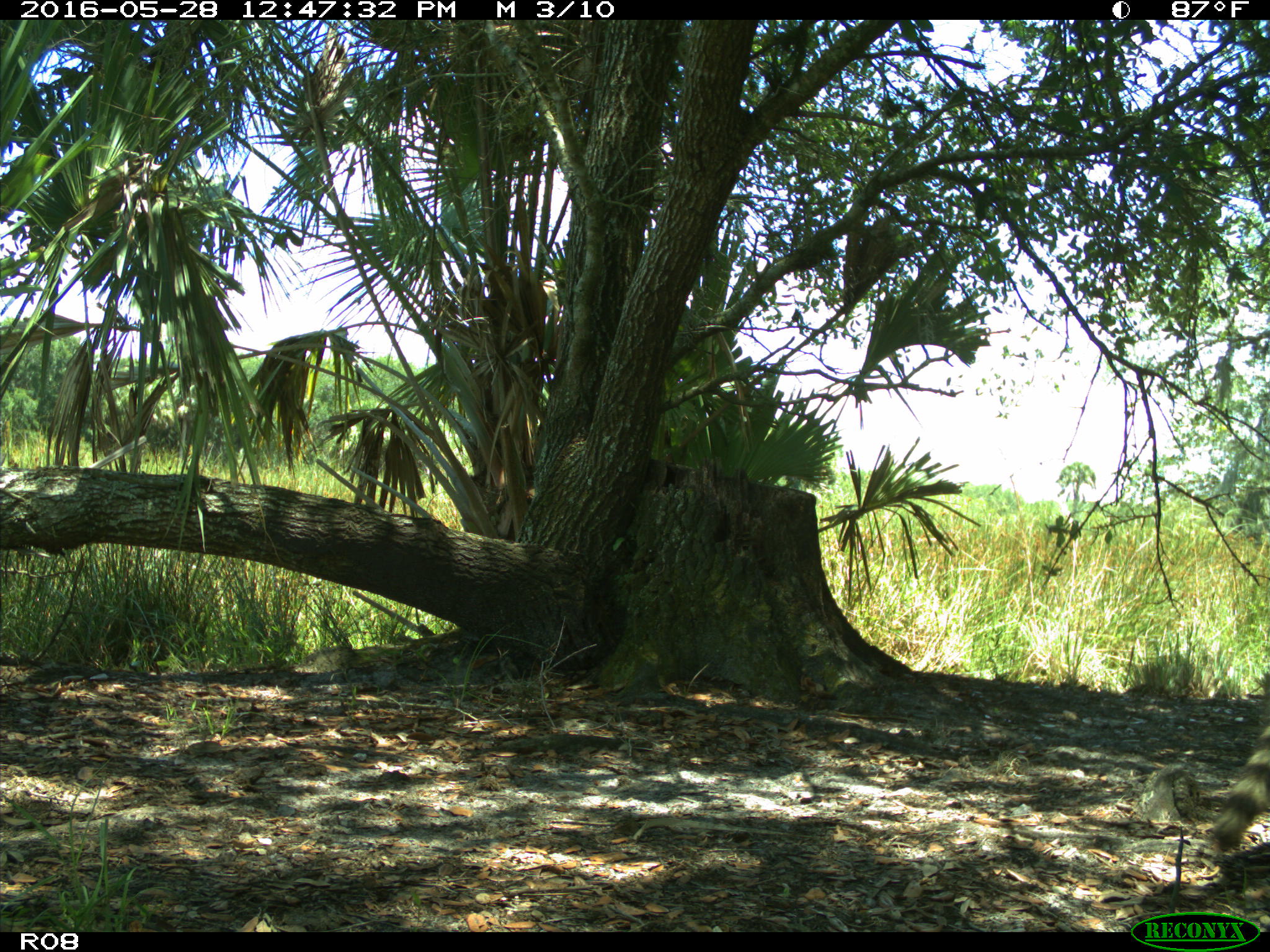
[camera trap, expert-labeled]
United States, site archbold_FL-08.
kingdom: Animalia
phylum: Chordata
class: Mammalia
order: Carnivora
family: Procyonidae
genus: Procyon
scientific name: Procyon lotor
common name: common raccoon